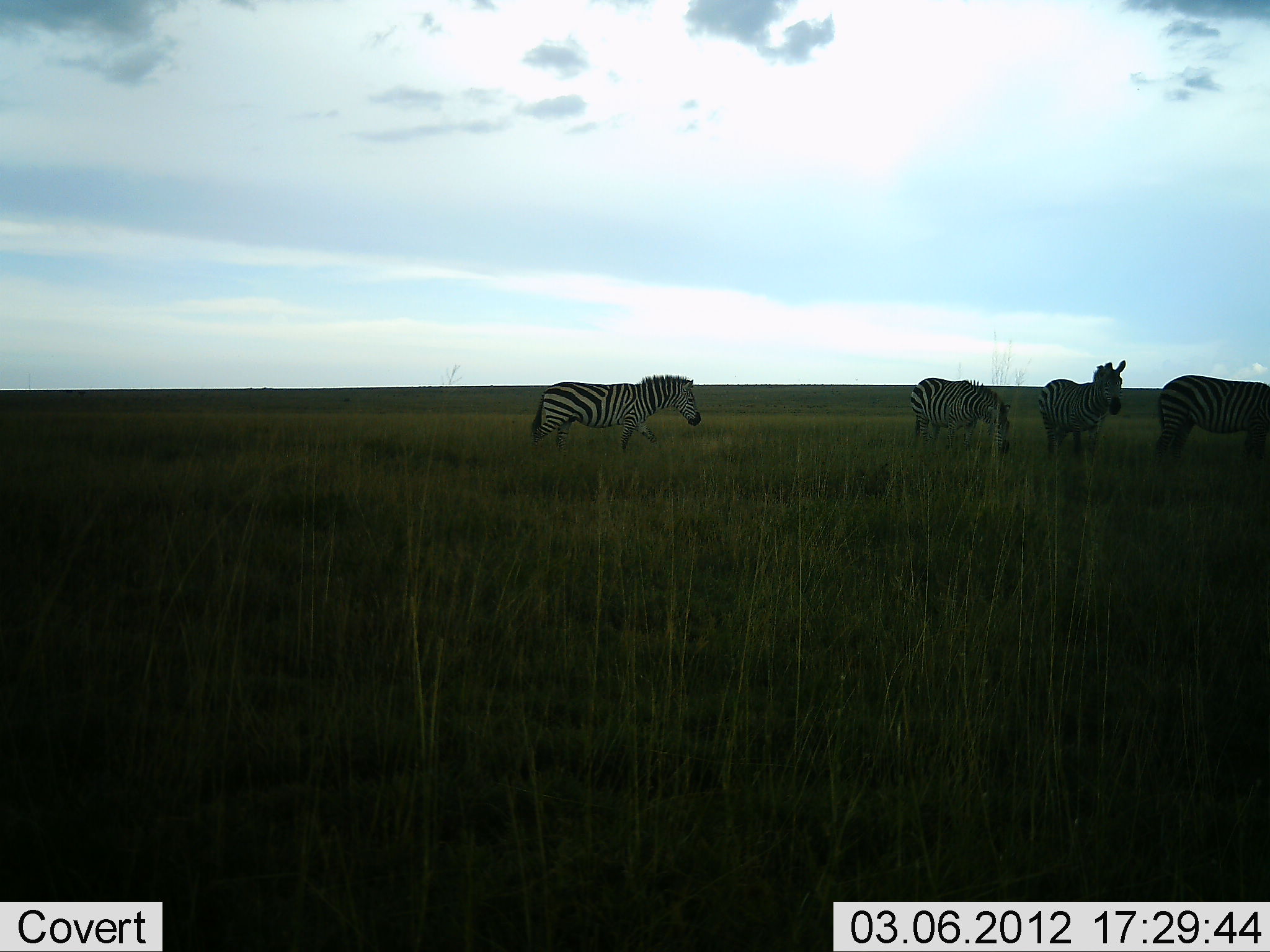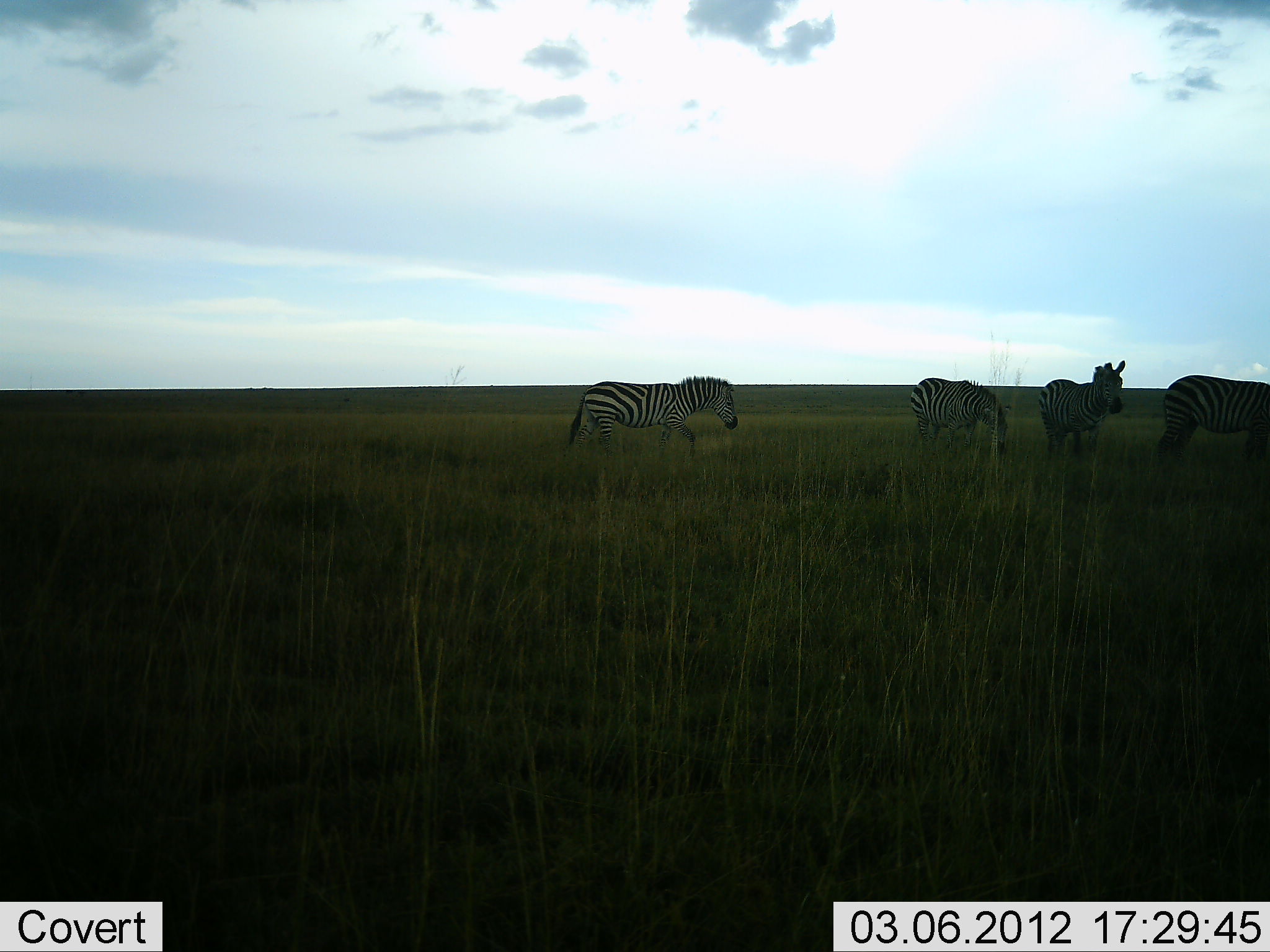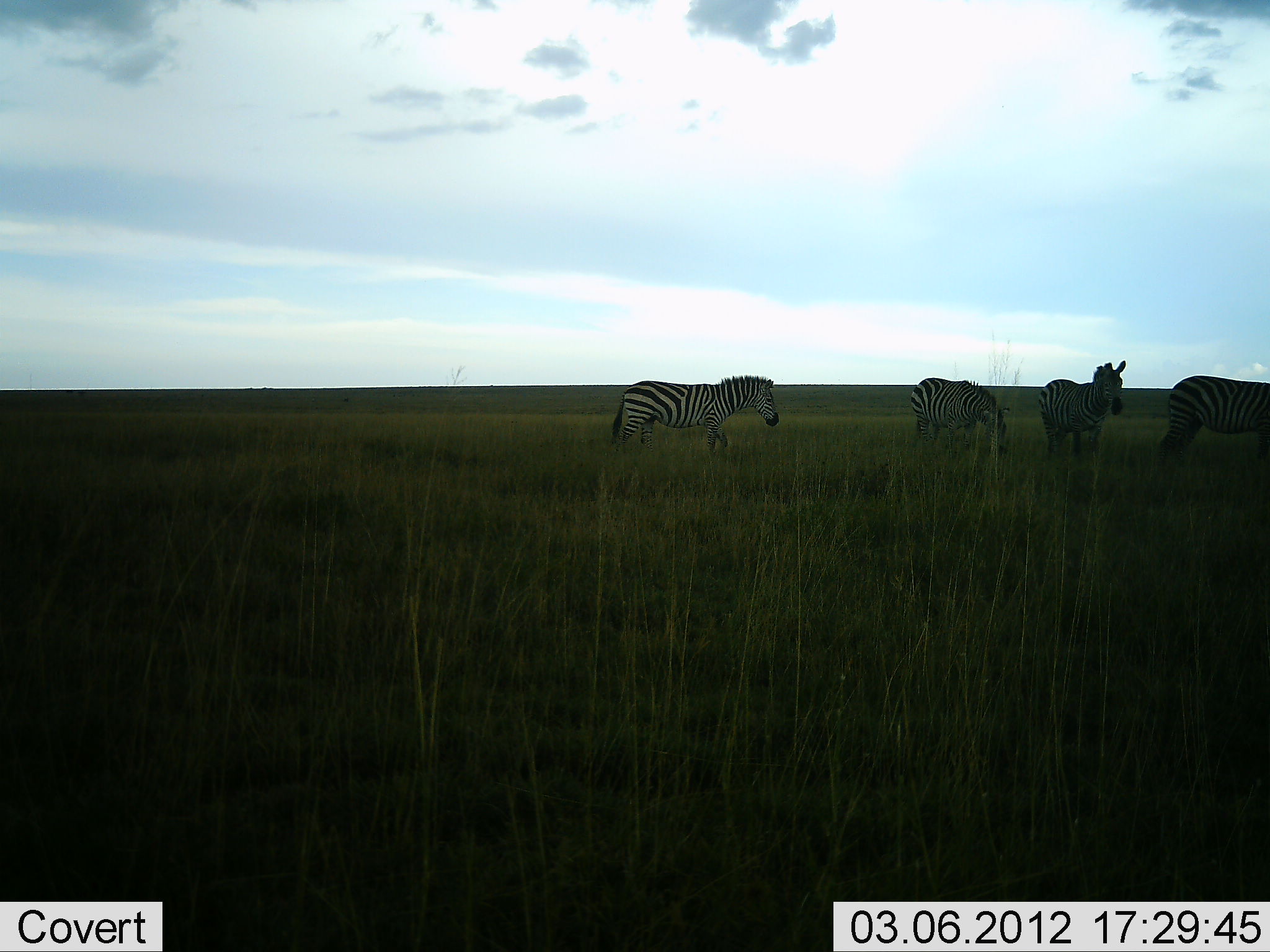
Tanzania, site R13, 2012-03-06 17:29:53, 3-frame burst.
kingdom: Animalia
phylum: Chordata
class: Mammalia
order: Perissodactyla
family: Equidae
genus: Equus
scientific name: Equus quagga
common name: plains zebra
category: zebra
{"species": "zebra (plains zebra) (Equus quagga)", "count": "4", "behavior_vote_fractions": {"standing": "86%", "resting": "0%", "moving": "82%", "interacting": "0%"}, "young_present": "0%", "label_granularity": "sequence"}